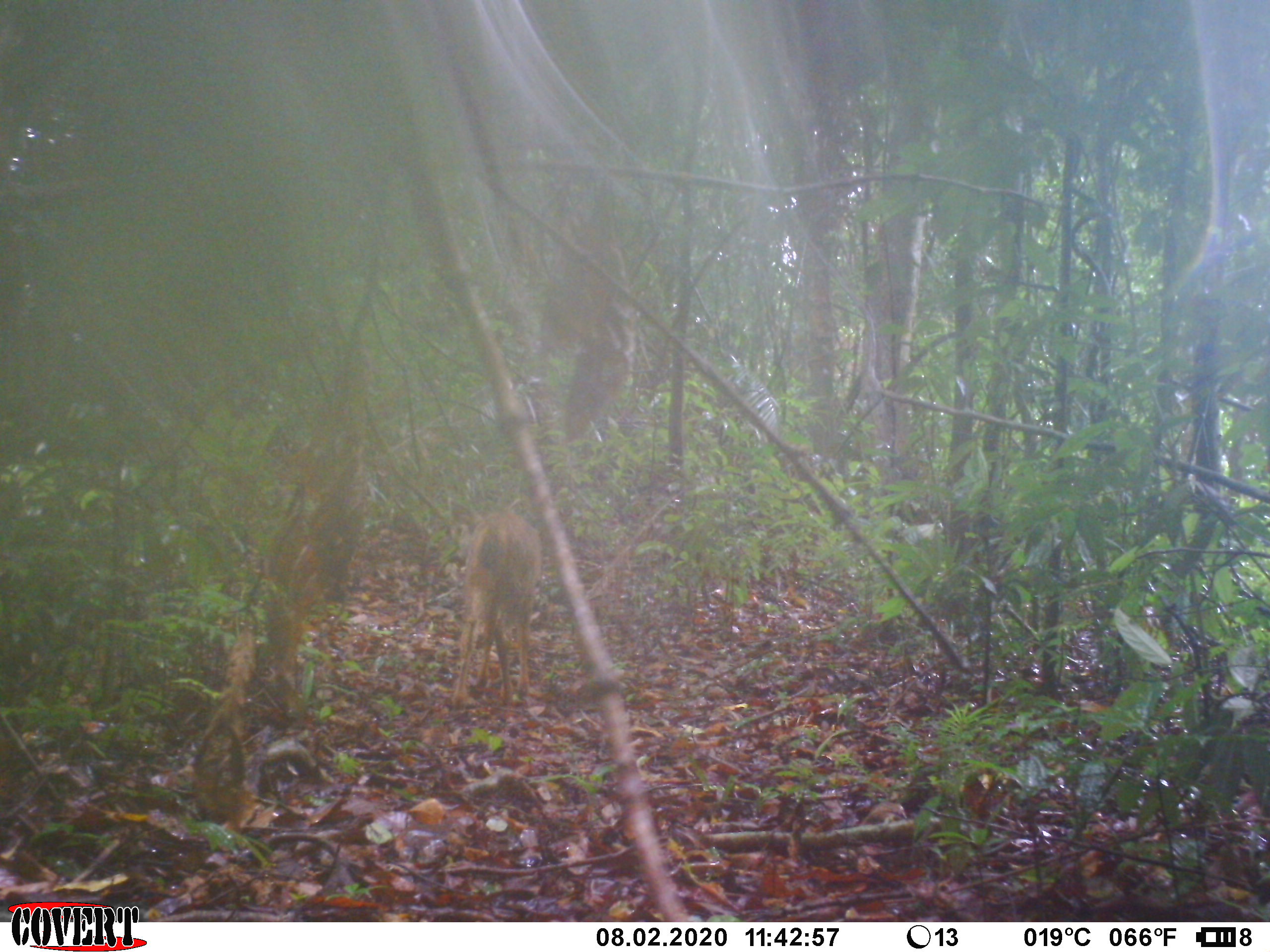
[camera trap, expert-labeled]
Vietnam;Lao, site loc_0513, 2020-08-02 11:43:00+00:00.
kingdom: Animalia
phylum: Chordata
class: Mammalia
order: Artiodactyla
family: Cervidae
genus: Rusa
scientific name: Rusa unicolor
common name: sambar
Sambar (Rusa unicolor). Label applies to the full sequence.